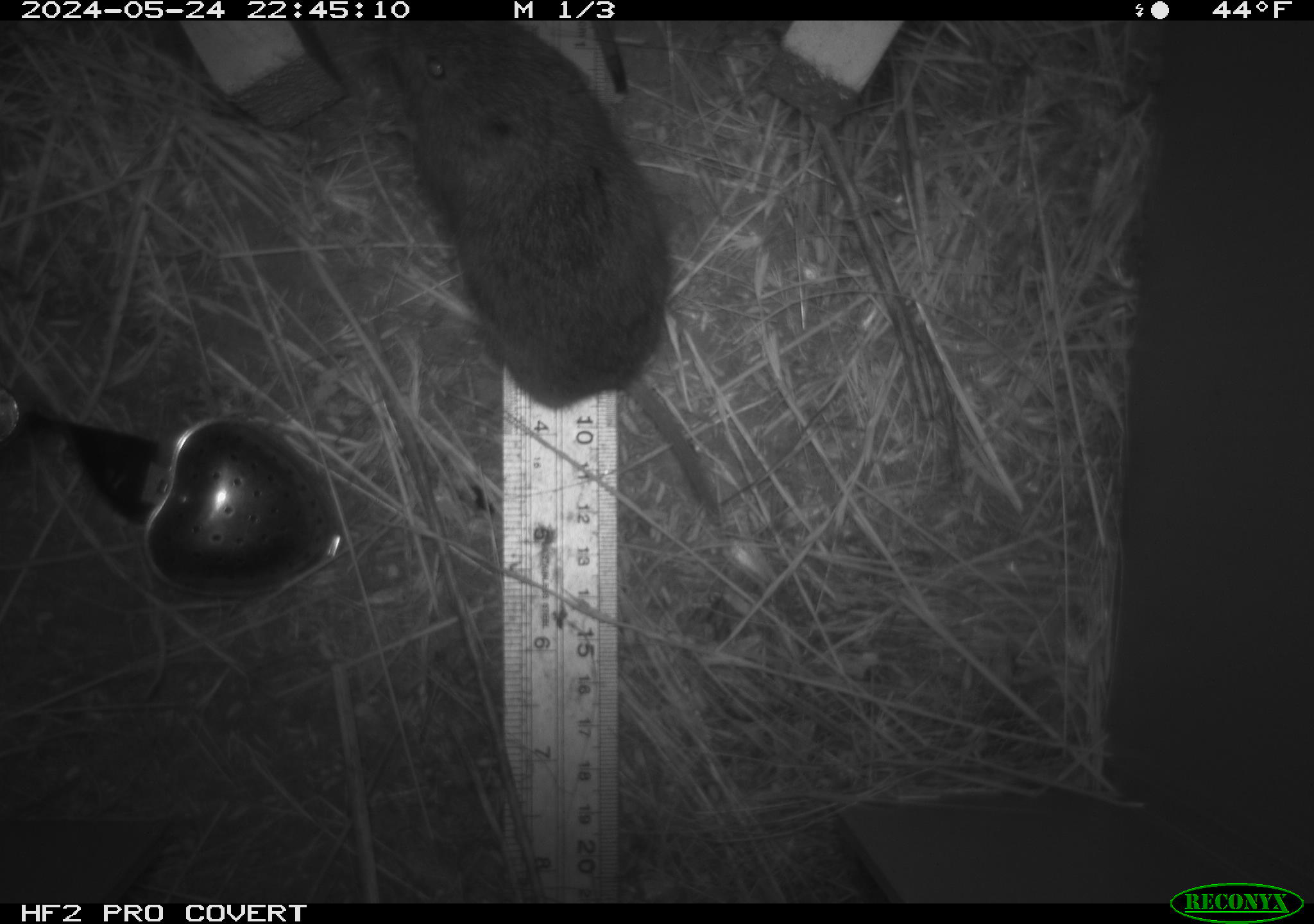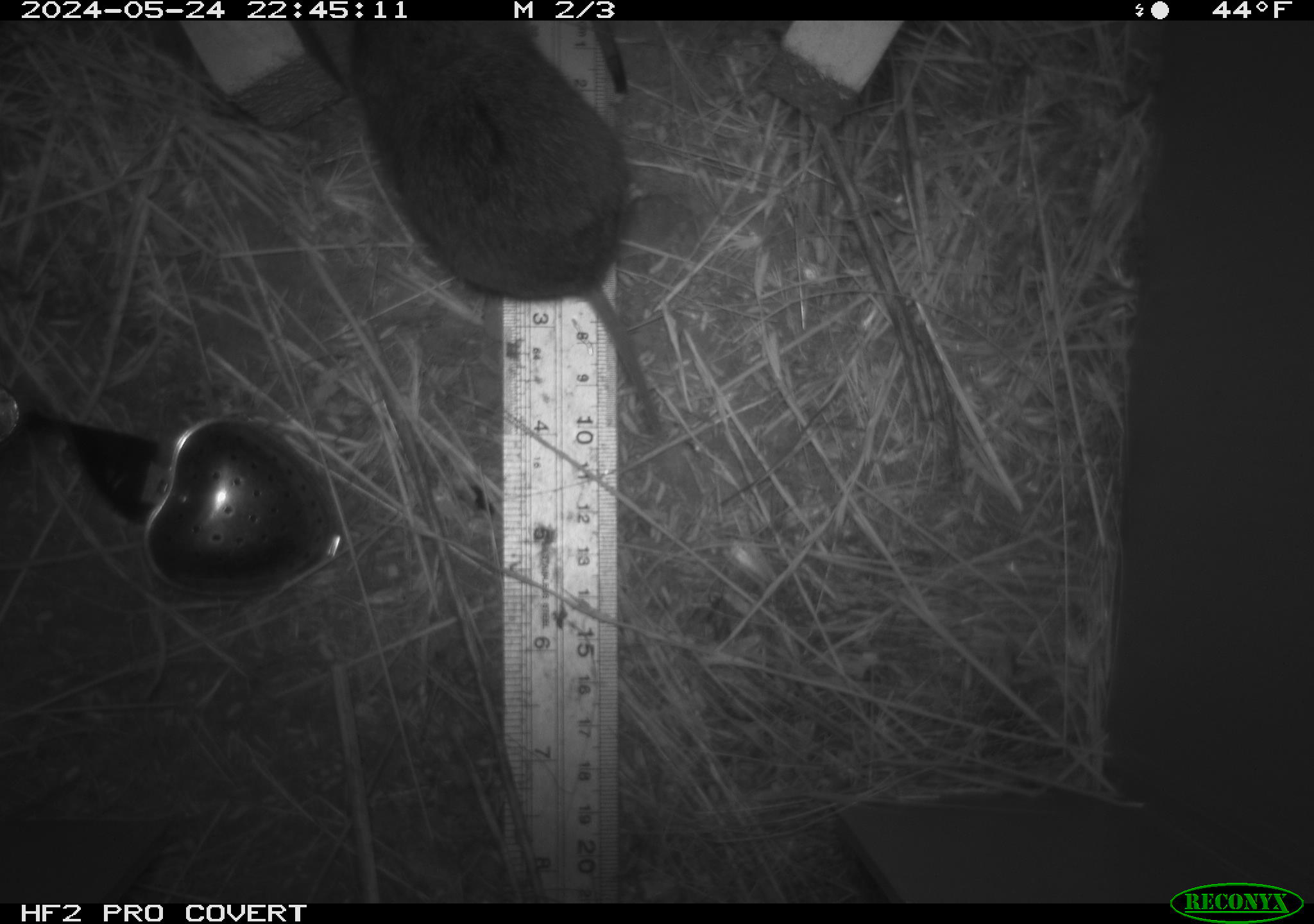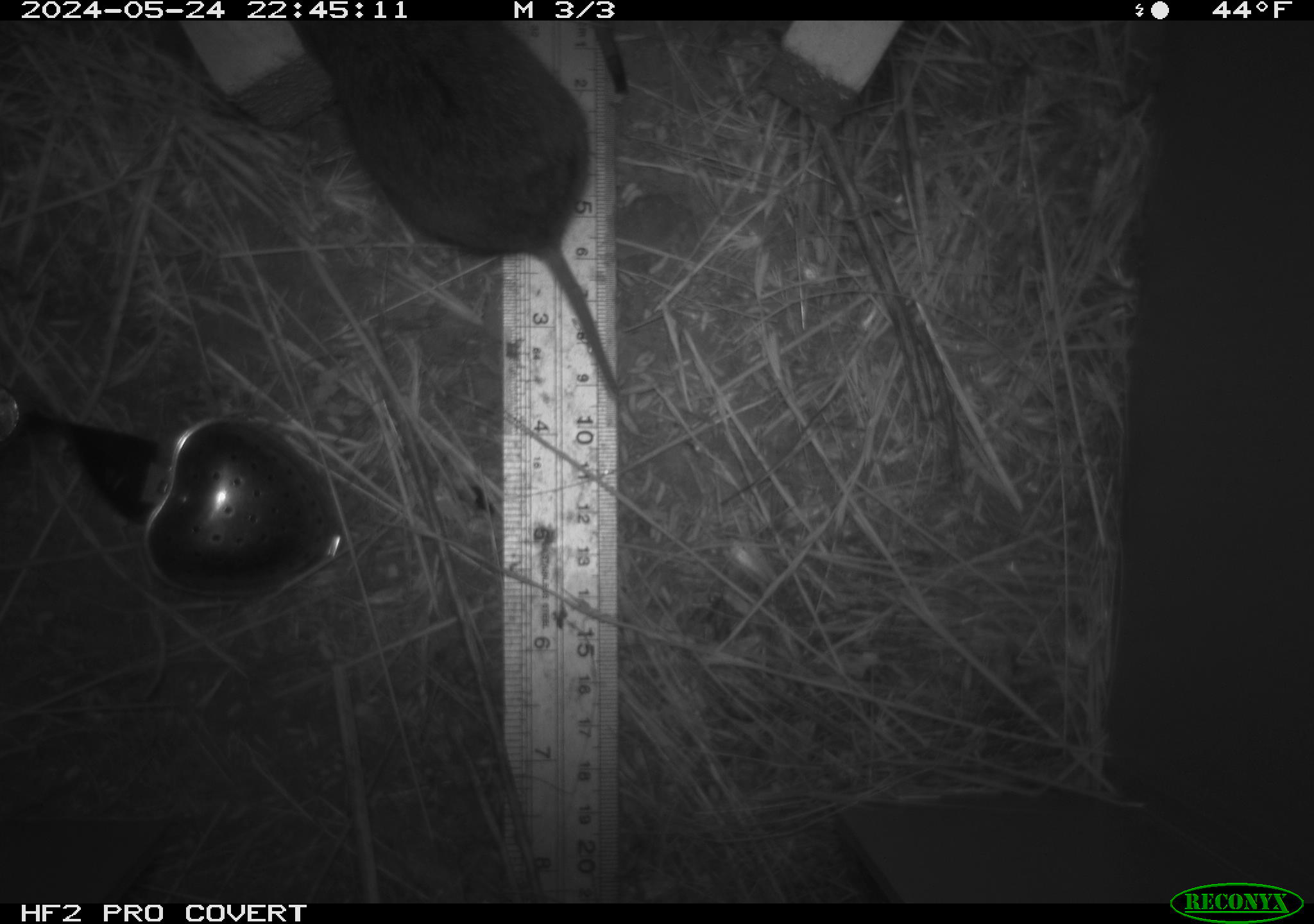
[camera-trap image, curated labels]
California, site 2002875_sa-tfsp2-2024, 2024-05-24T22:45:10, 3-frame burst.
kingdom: Animalia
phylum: Chordata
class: Mammalia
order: Rodentia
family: Cricetidae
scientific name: Arvicolinae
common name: voles, lemmings, and muskrats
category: arvicolinae subfamily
Arvicolinae subfamily (voles, lemmings, and muskrats) (Arvicolinae).